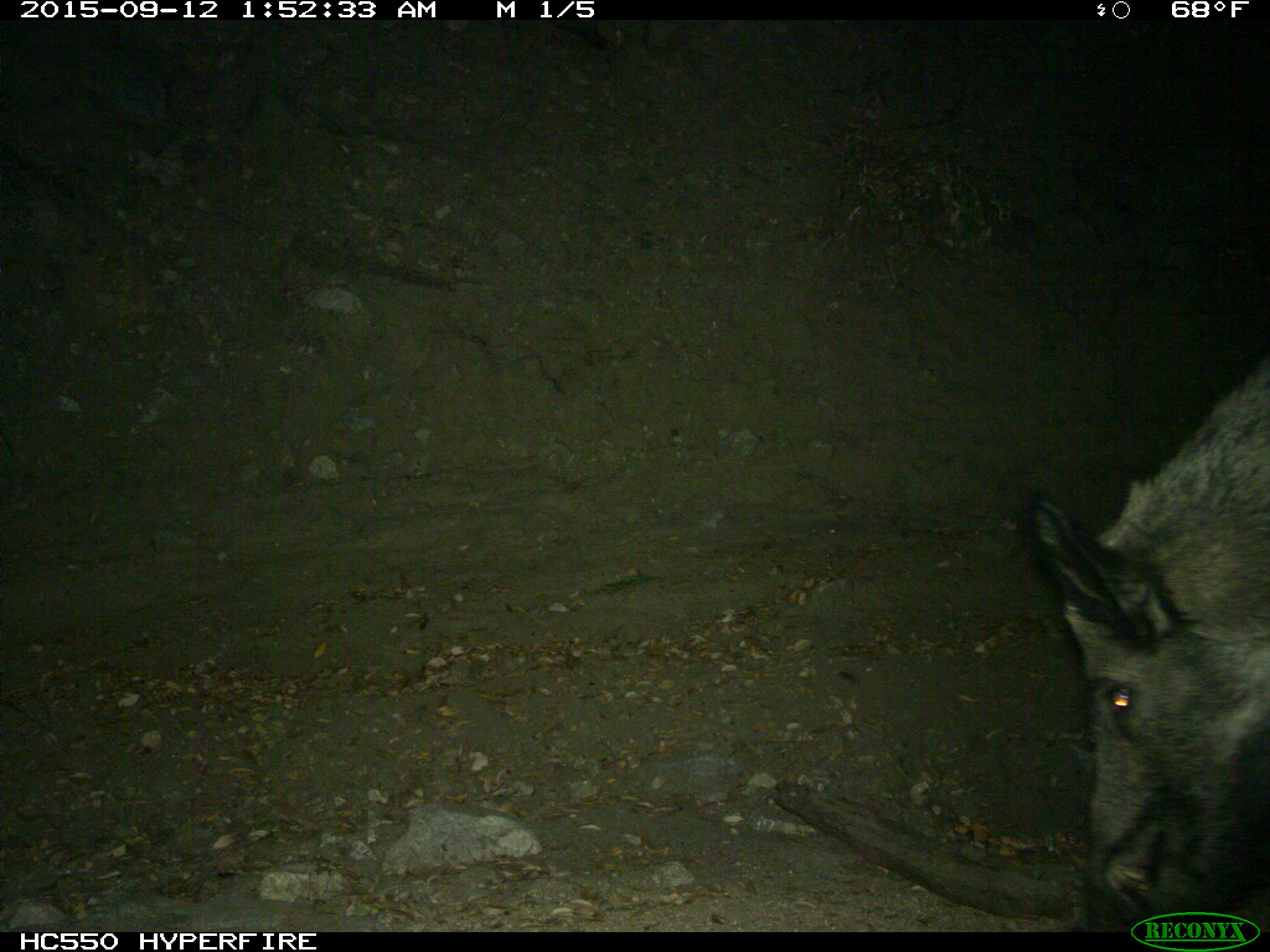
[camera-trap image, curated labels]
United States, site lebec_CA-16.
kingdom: Animalia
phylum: Chordata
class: Mammalia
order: Artiodactyla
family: Suidae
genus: Sus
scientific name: Sus scrofa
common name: wild boar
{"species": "Sus scrofa (wild boar)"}